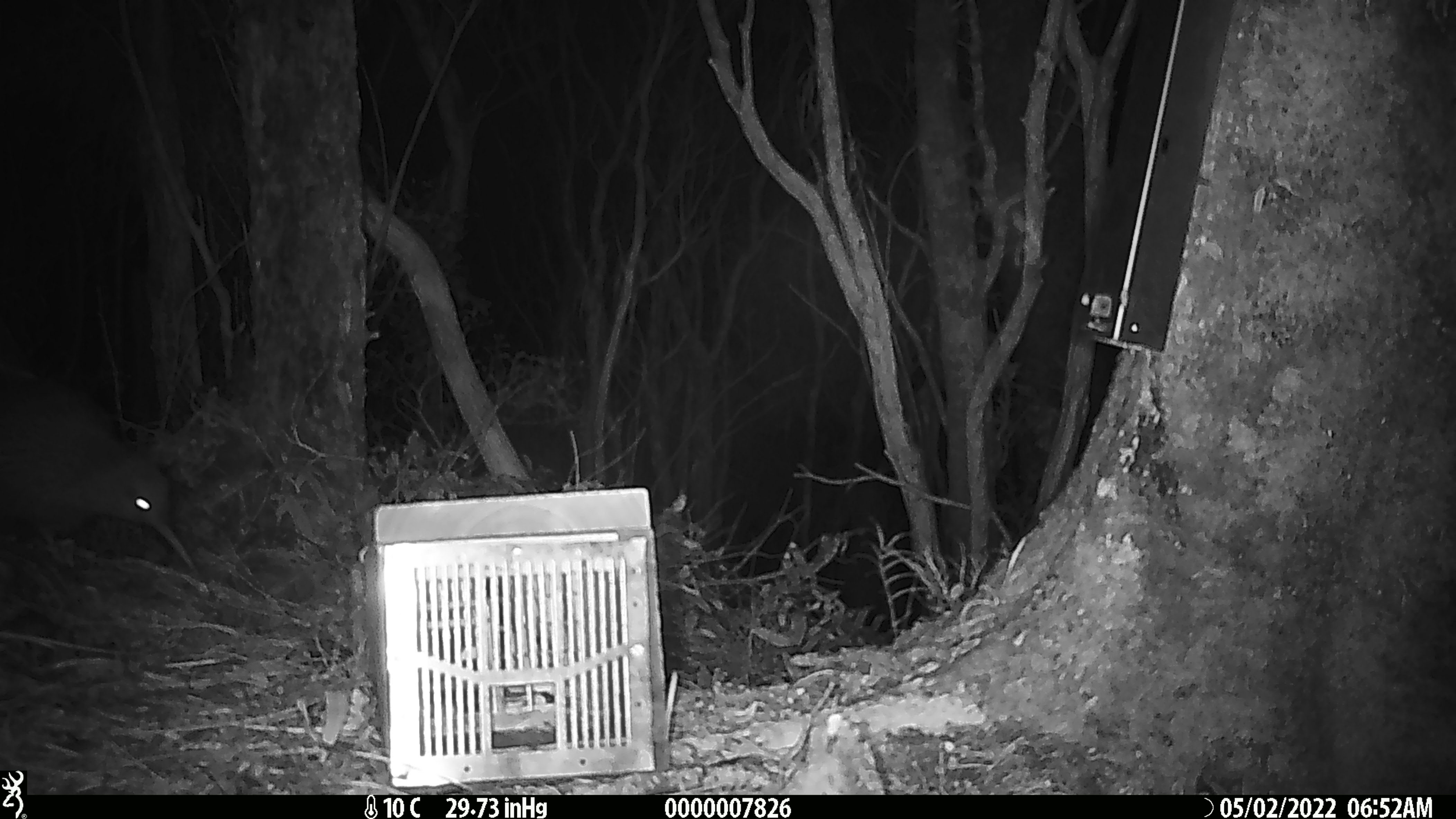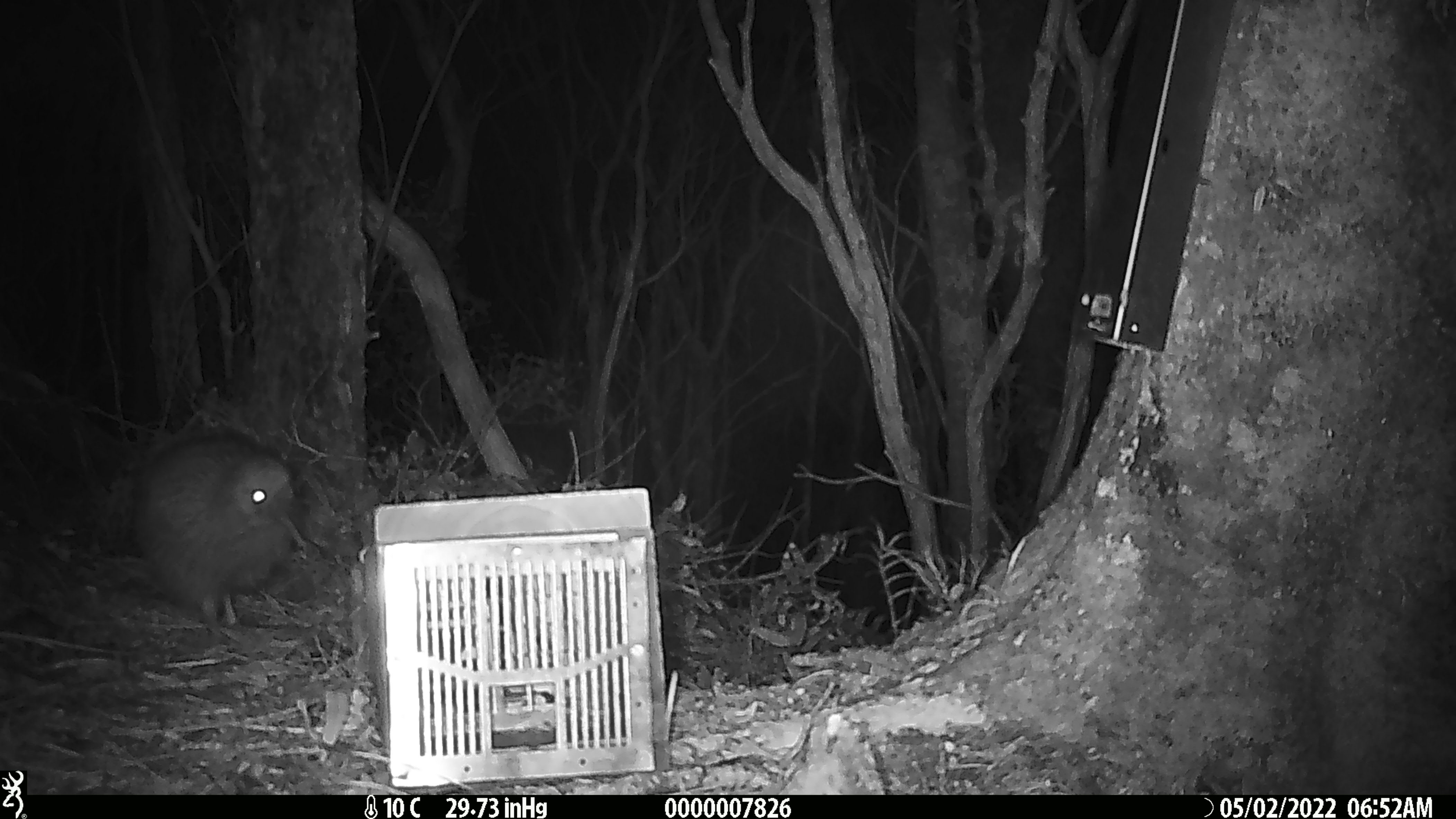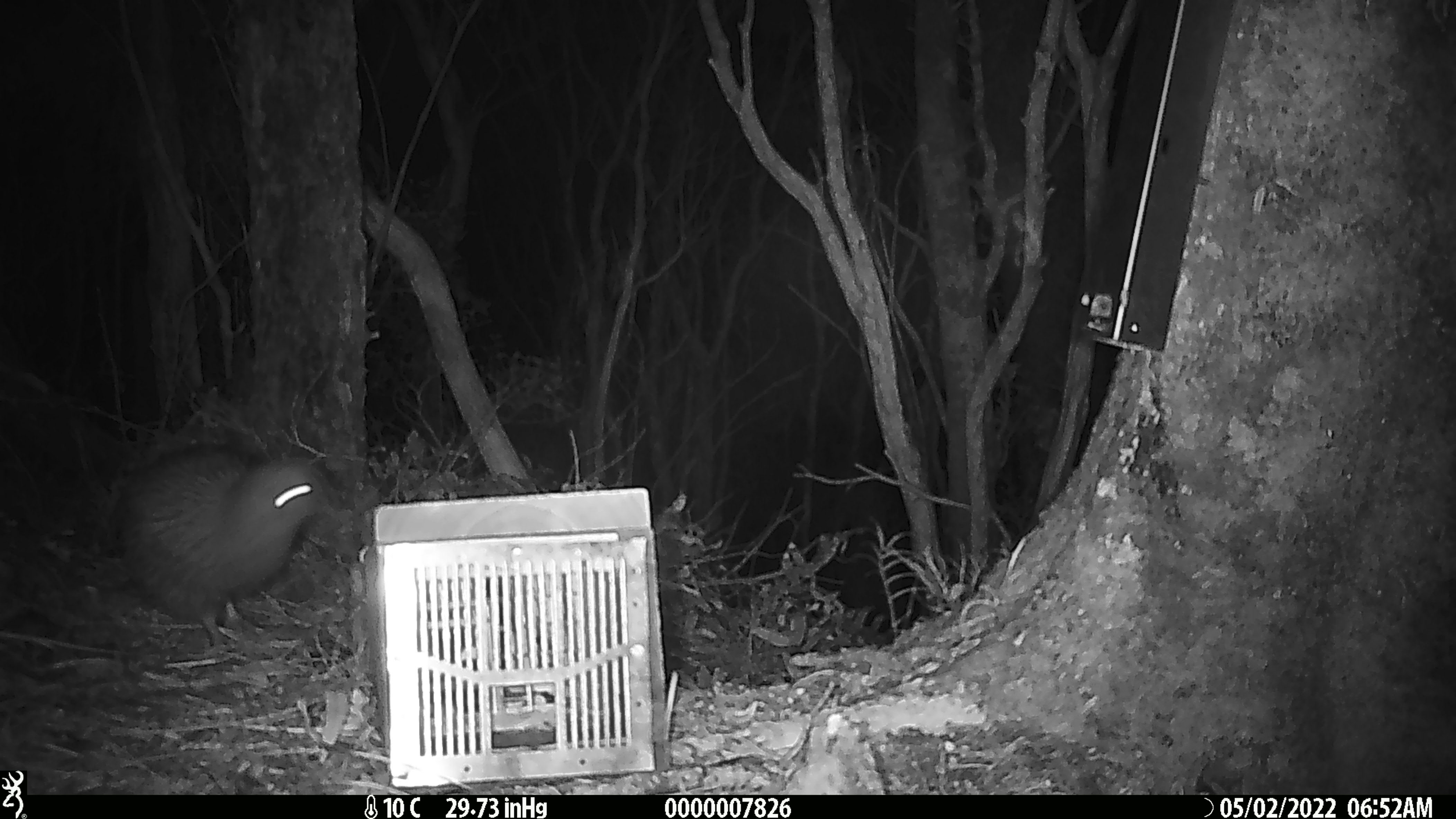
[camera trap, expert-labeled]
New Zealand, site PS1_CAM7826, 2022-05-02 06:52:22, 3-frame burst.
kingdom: Animalia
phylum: Chordata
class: Aves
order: Apterygiformes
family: Apterygidae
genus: Apteryx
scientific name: Apteryx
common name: kiwi